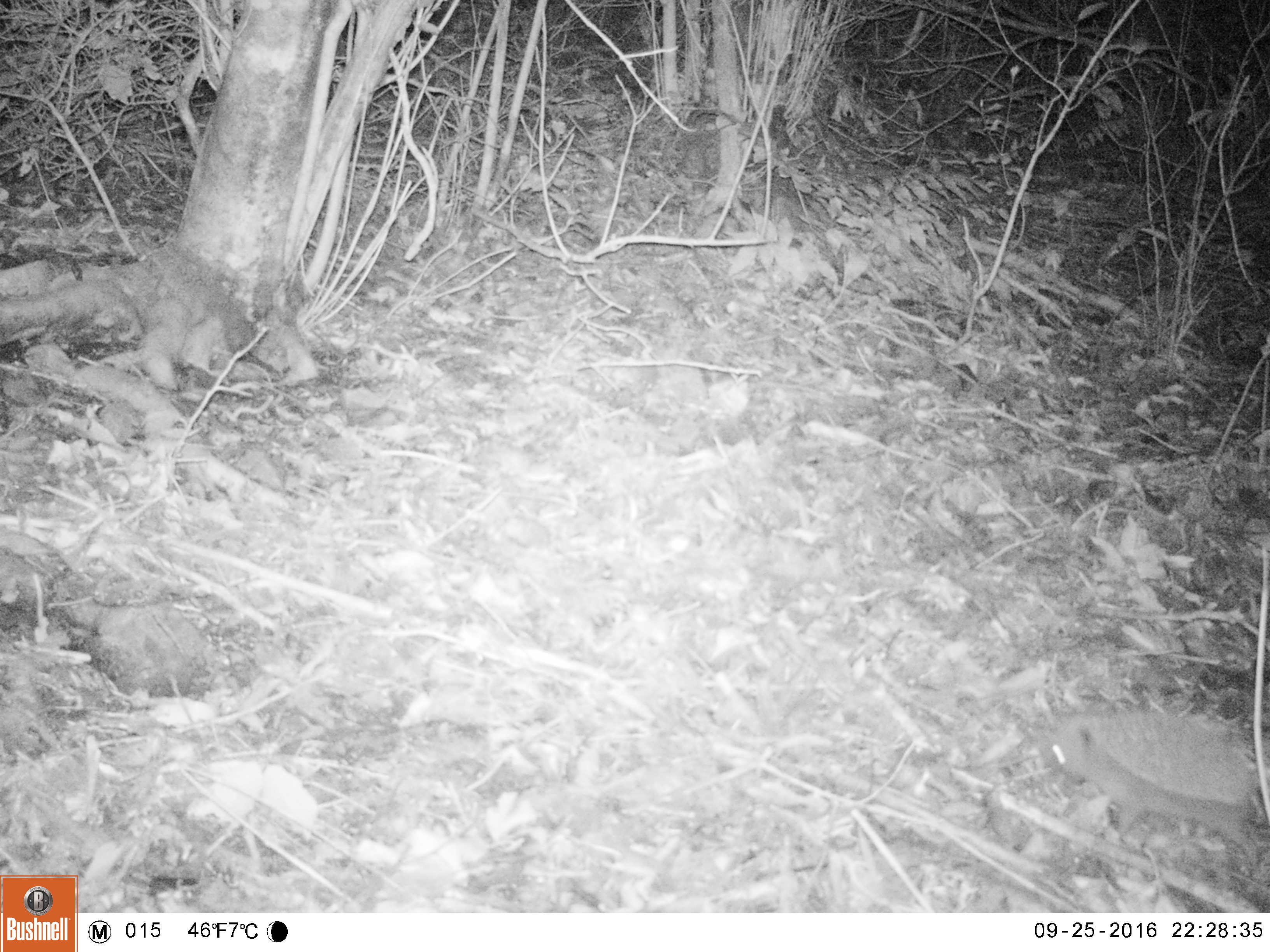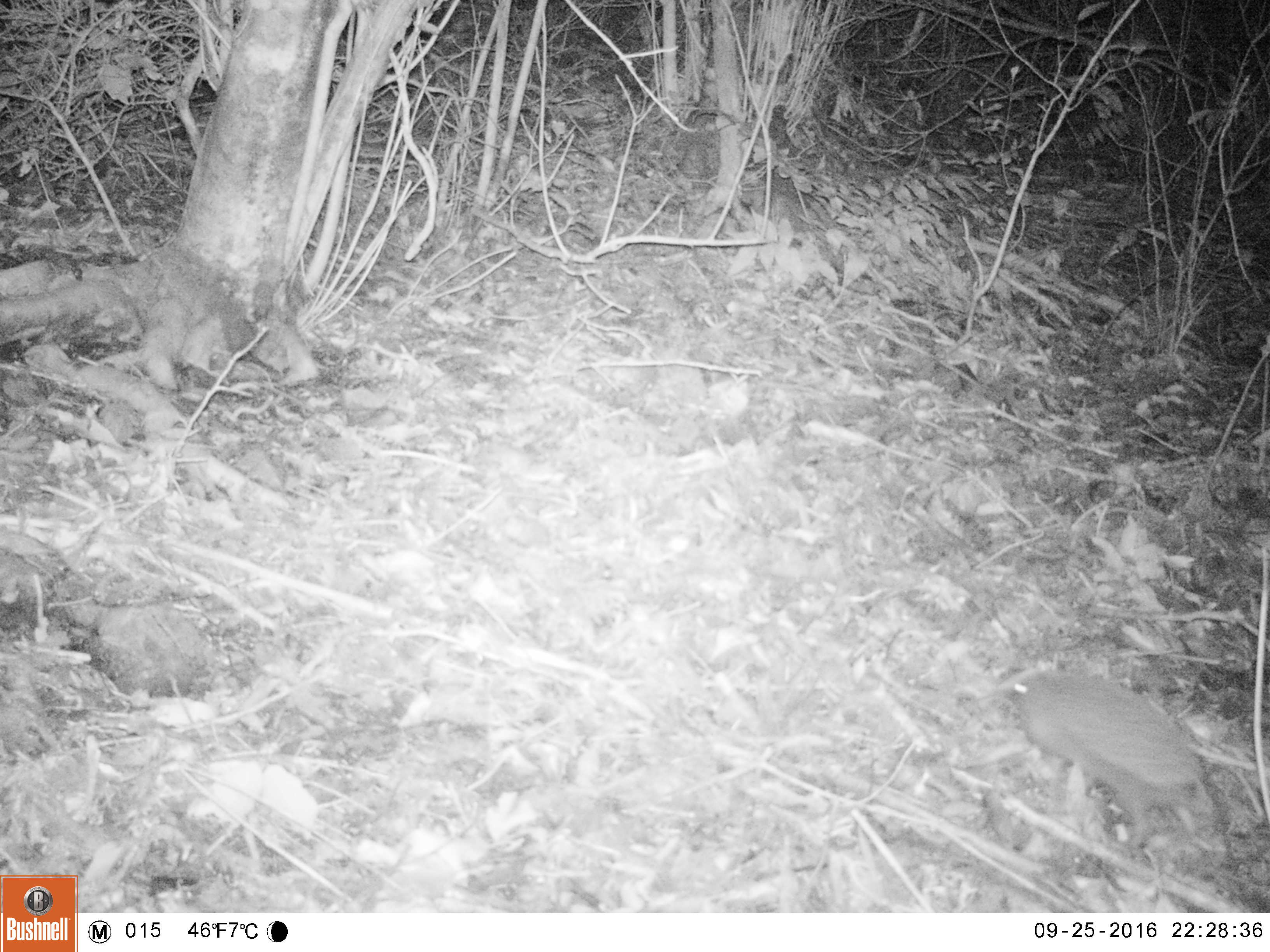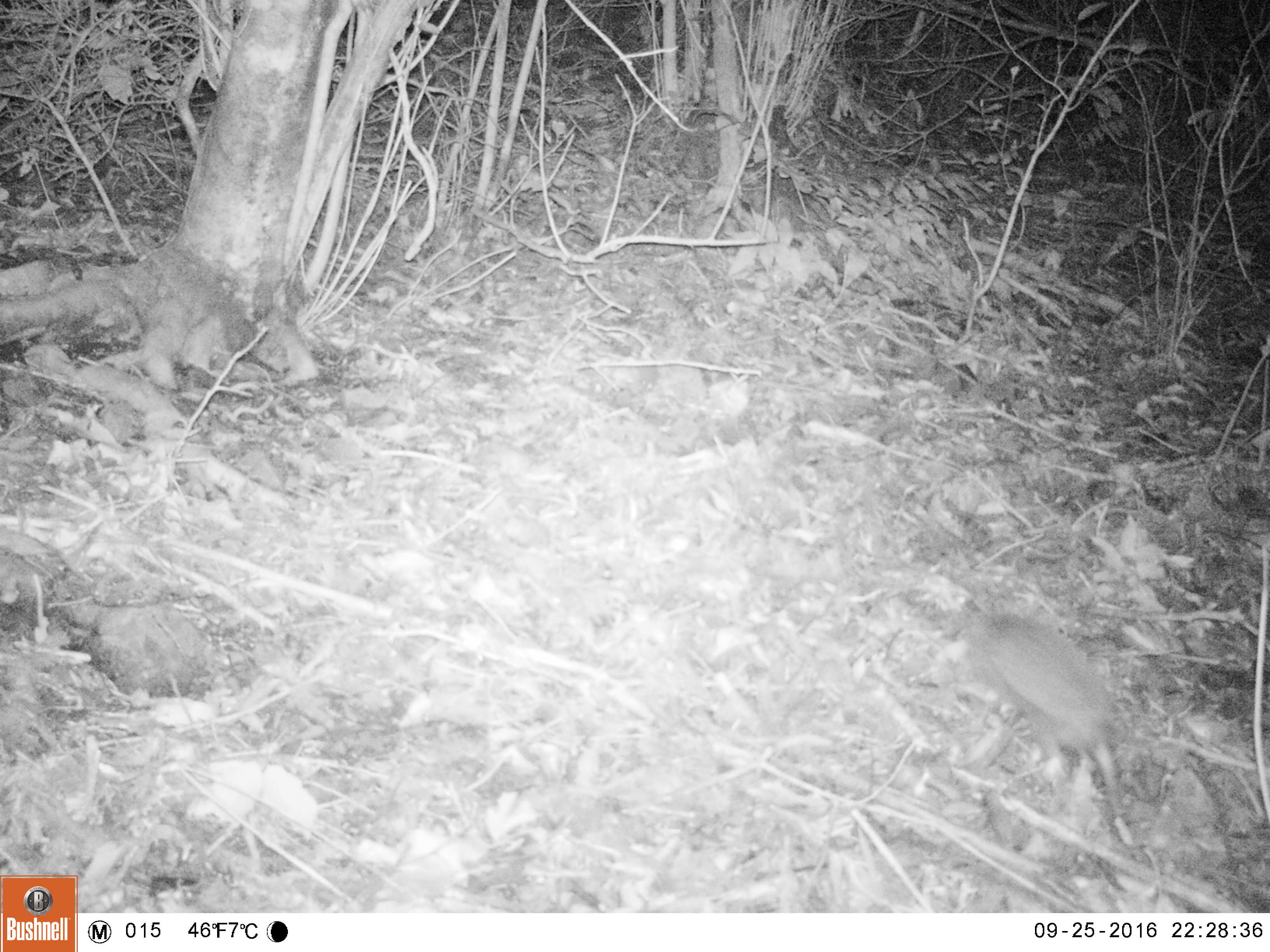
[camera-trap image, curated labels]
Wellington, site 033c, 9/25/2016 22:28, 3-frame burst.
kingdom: Animalia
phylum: Chordata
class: Mammalia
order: Eulipotyphla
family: Erinaceidae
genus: Erinaceus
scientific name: Erinaceus europaeus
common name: hedgehog